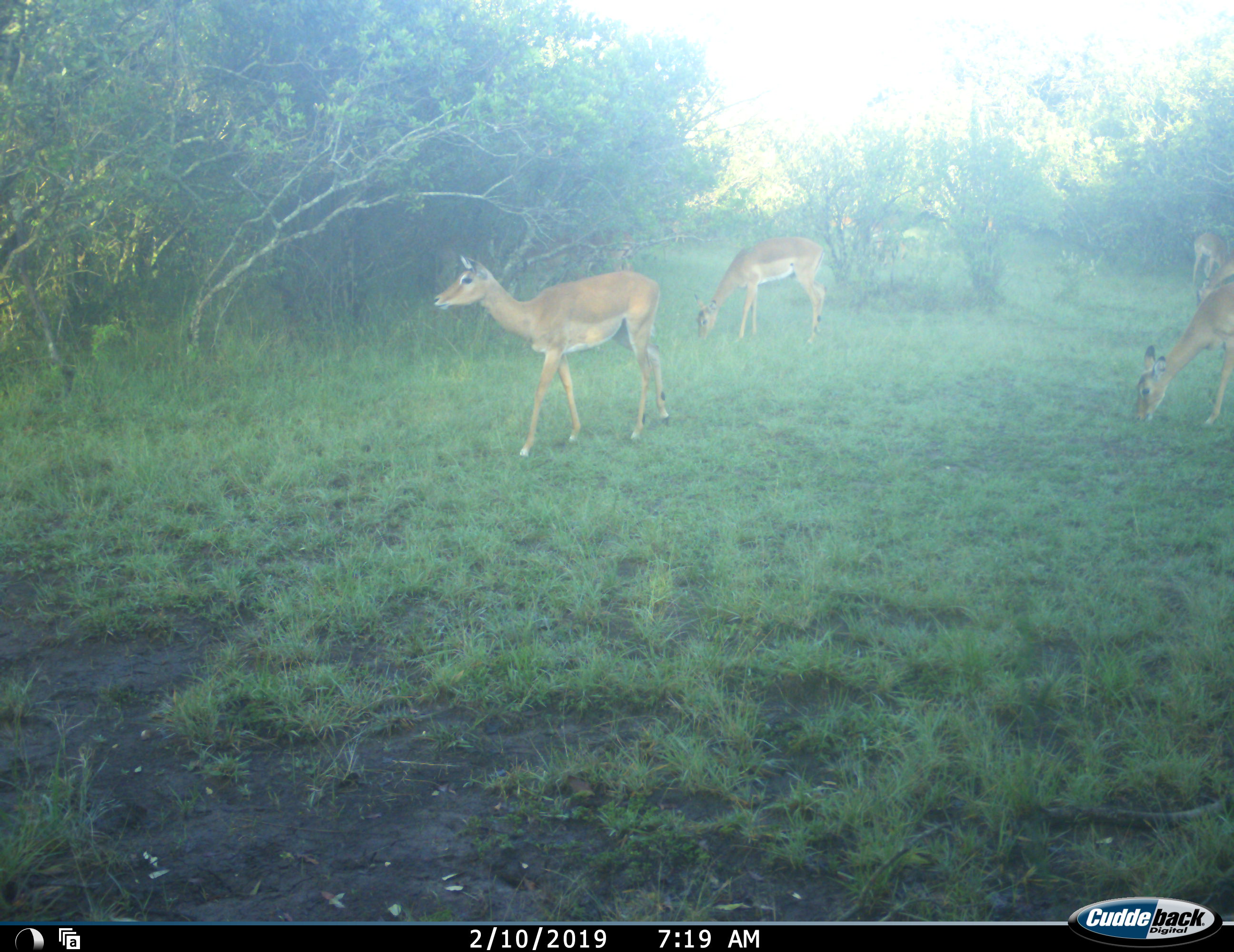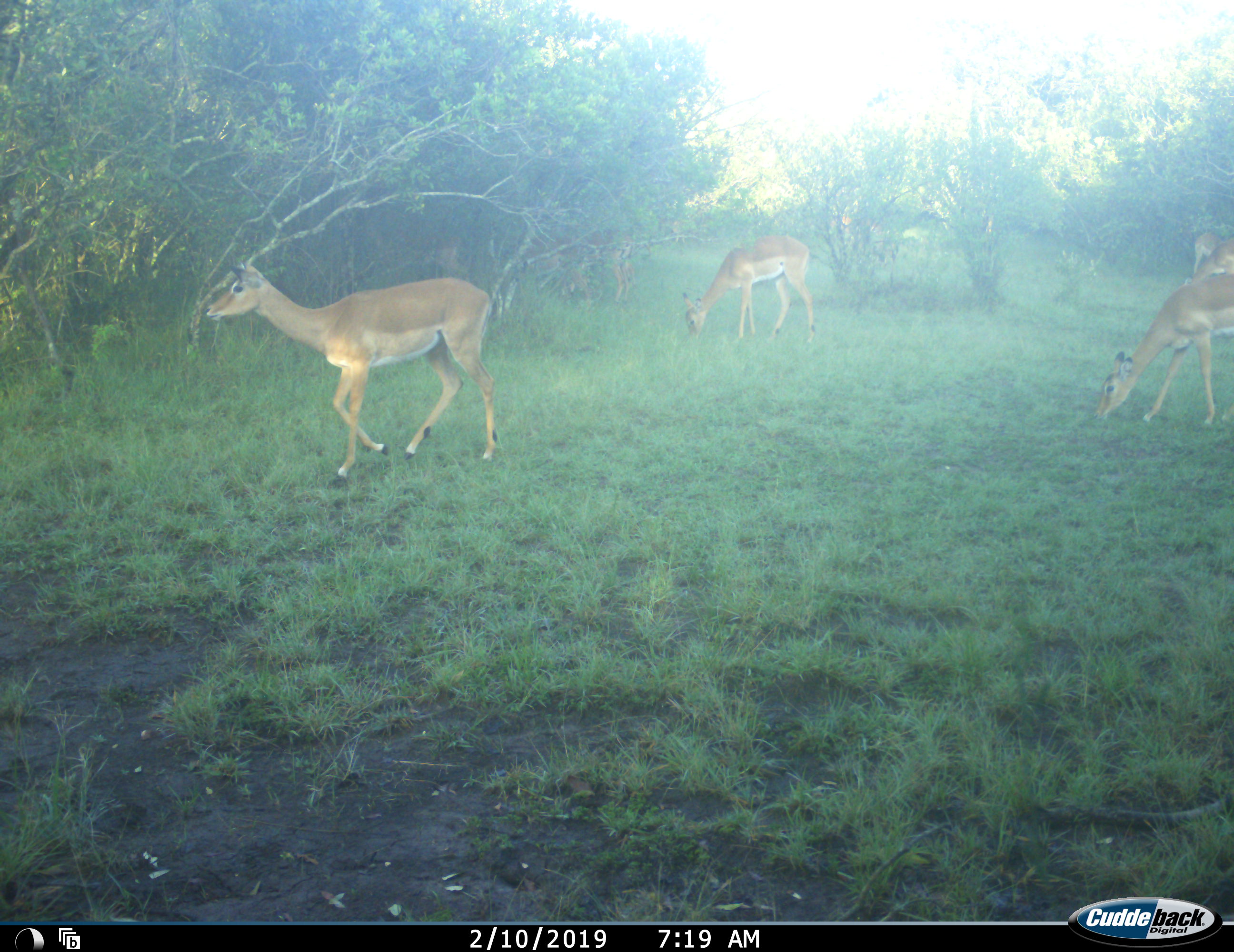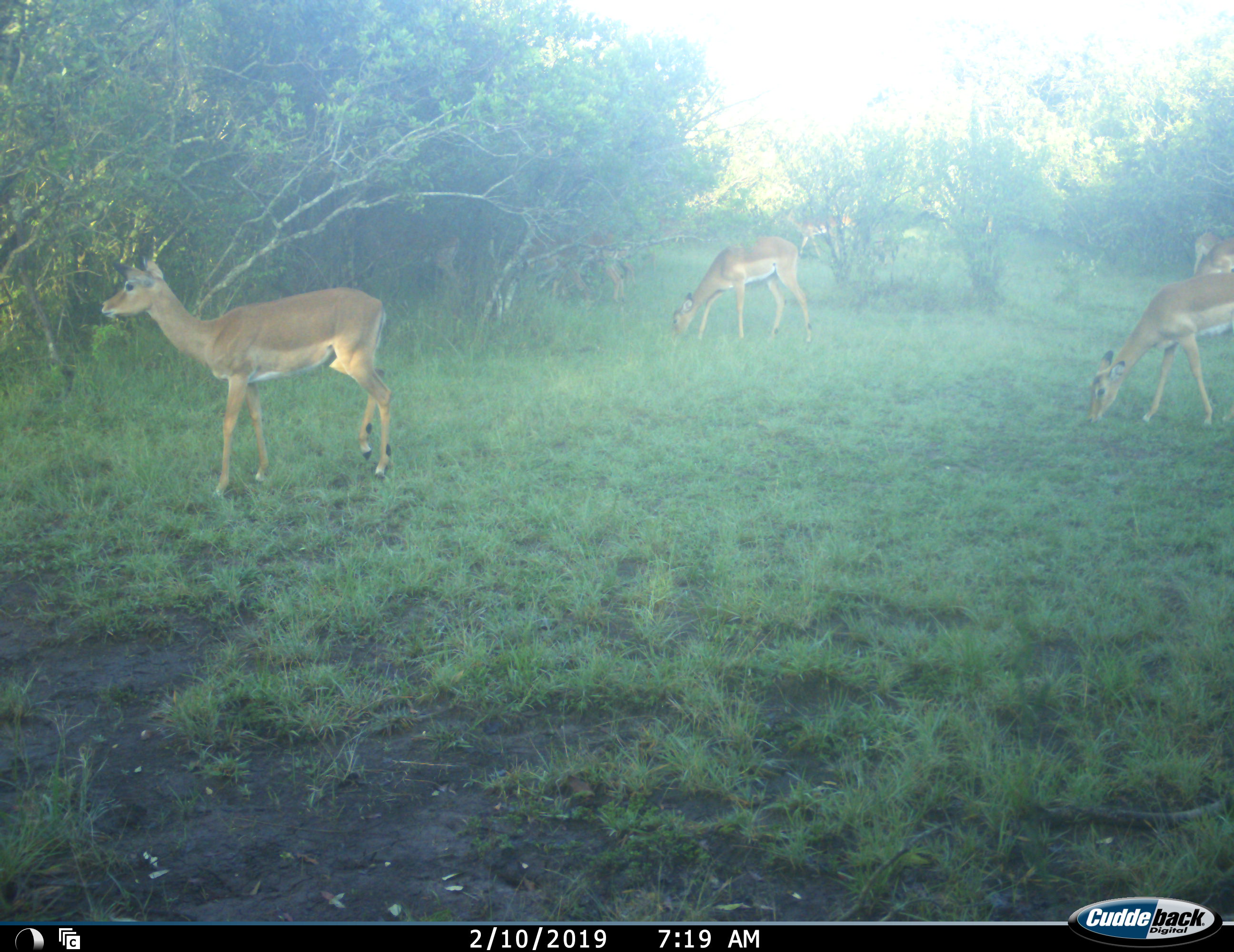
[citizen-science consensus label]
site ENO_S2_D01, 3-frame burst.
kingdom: Animalia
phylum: Chordata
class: Mammalia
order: Artiodactyla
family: Bovidae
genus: Aepyceros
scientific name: Aepyceros melampus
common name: impala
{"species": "impala (Aepyceros melampus)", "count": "5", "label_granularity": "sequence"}